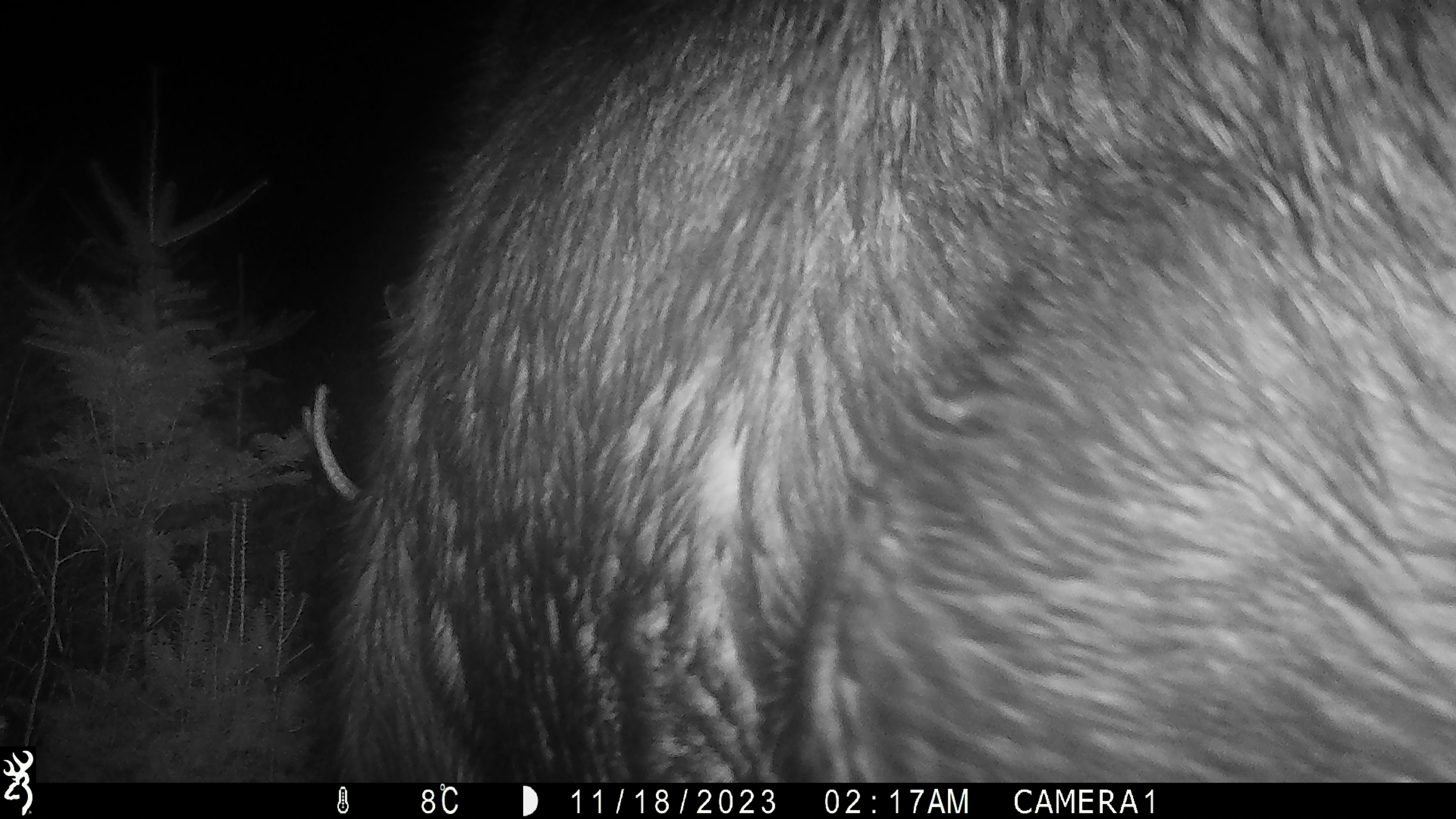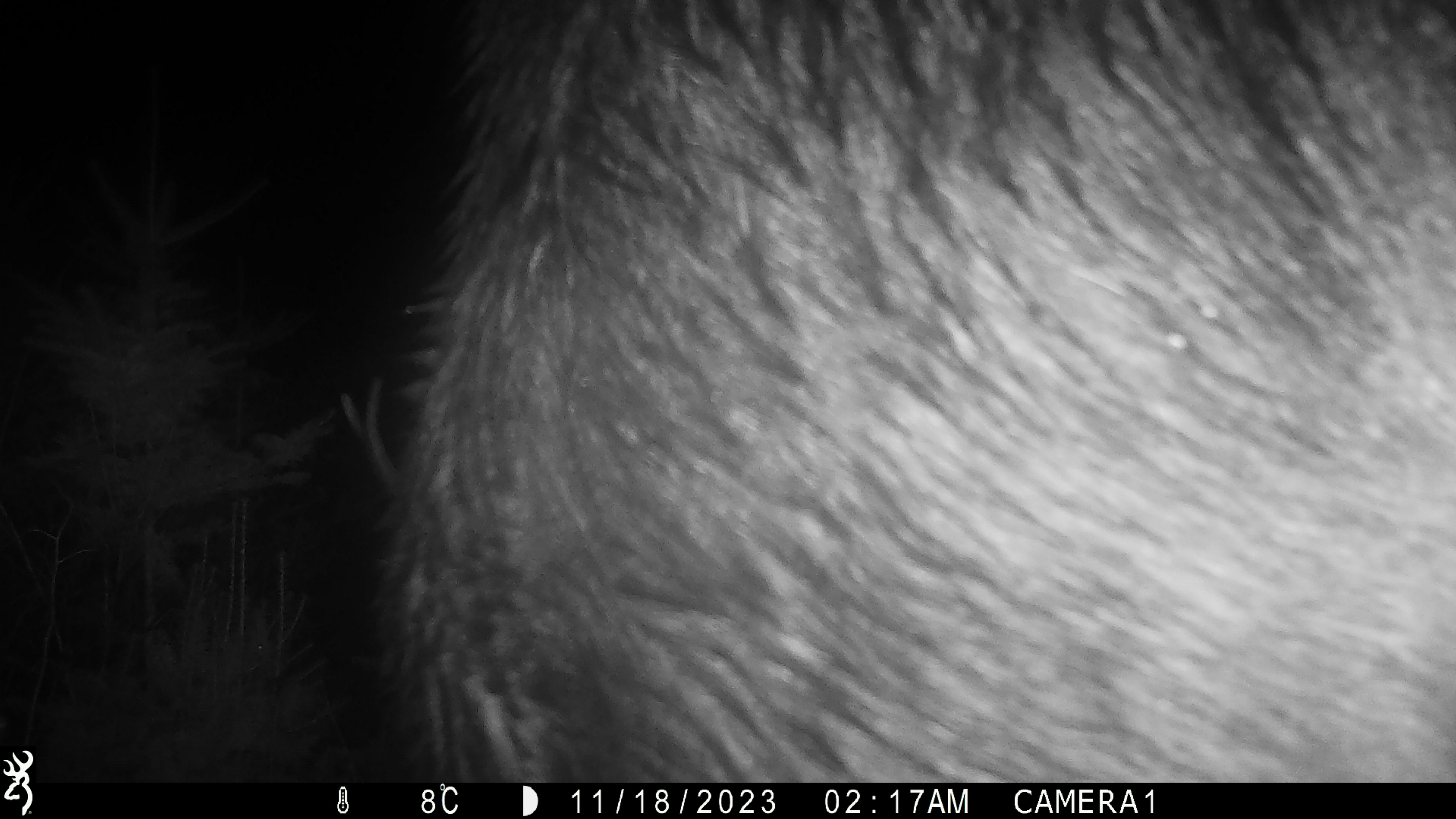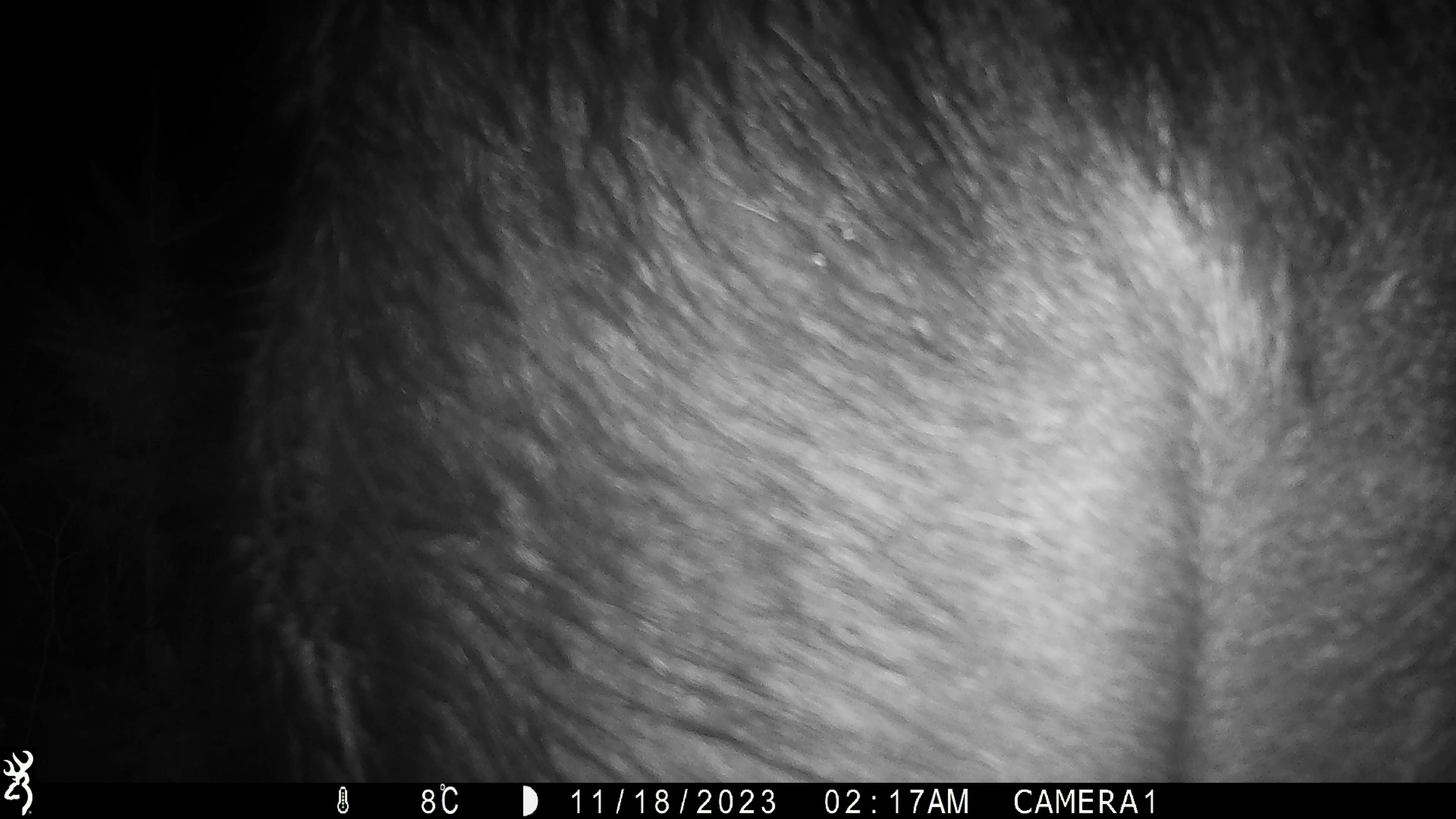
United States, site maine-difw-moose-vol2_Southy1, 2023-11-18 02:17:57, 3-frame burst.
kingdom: Animalia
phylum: Chordata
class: Mammalia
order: Artiodactyla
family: Cervidae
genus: Alces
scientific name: Alces alces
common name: moose